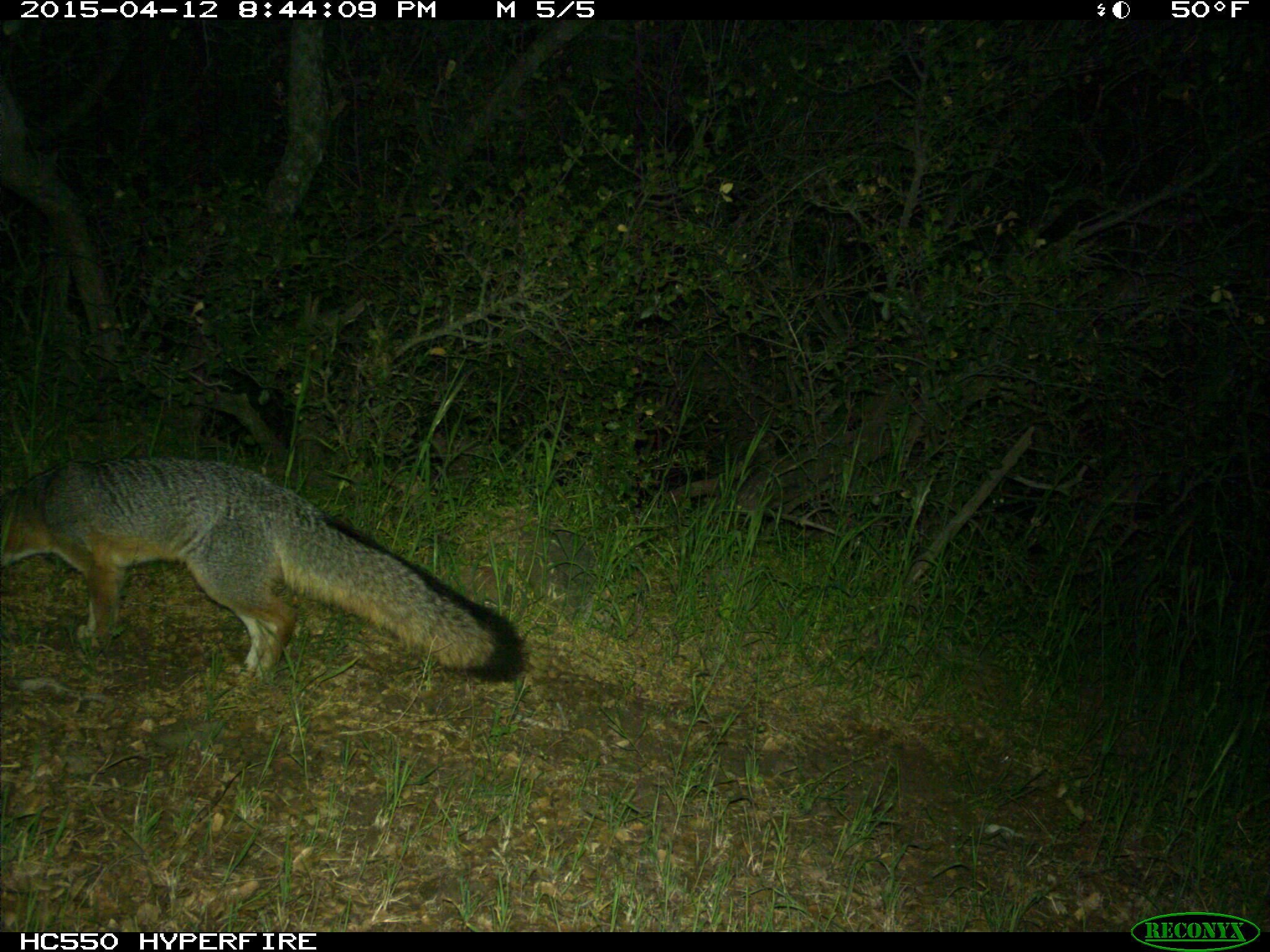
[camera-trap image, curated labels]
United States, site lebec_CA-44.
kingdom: Animalia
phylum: Chordata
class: Mammalia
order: Carnivora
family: Canidae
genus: Urocyon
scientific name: Urocyon cinereoargenteus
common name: gray fox